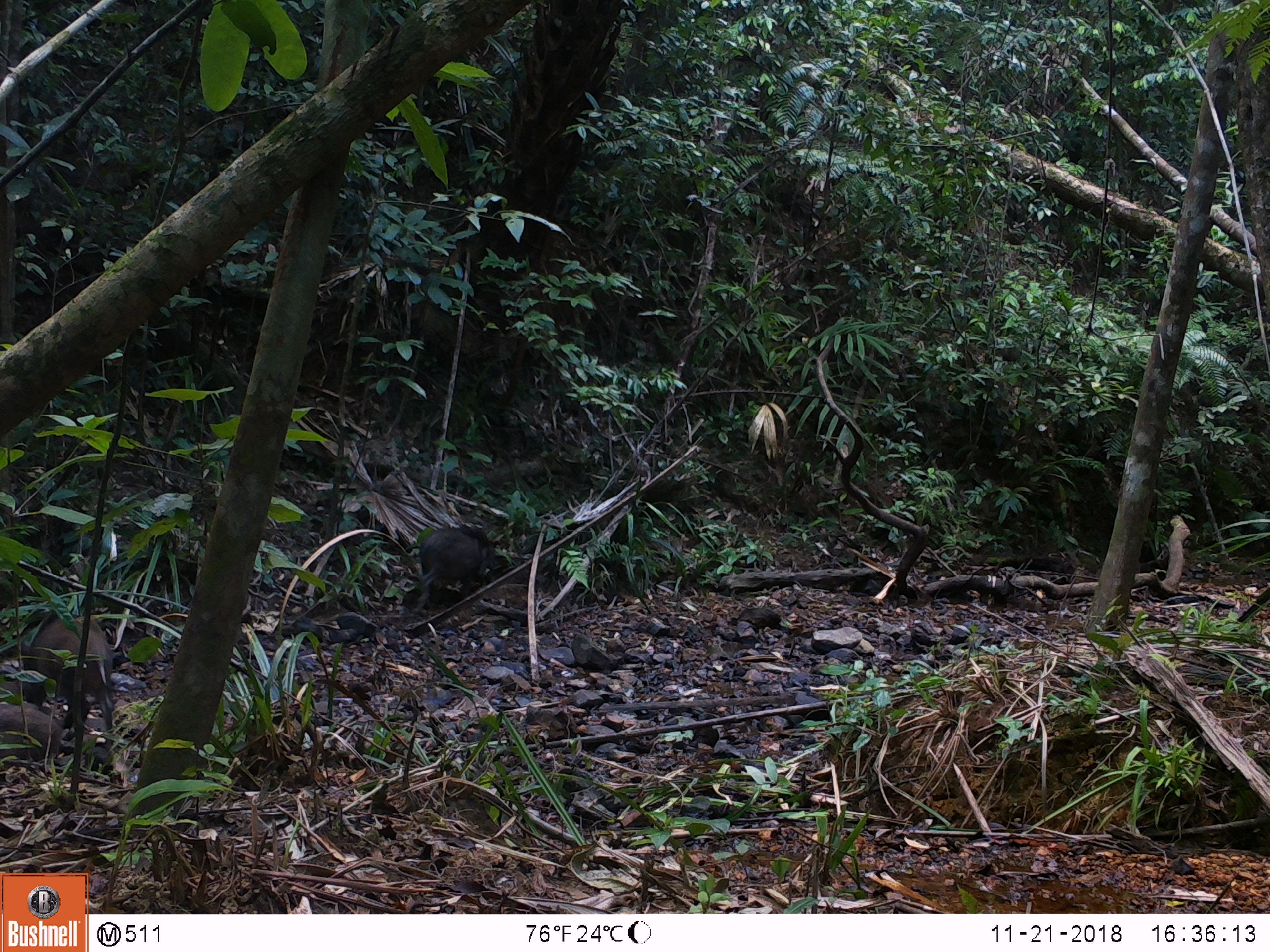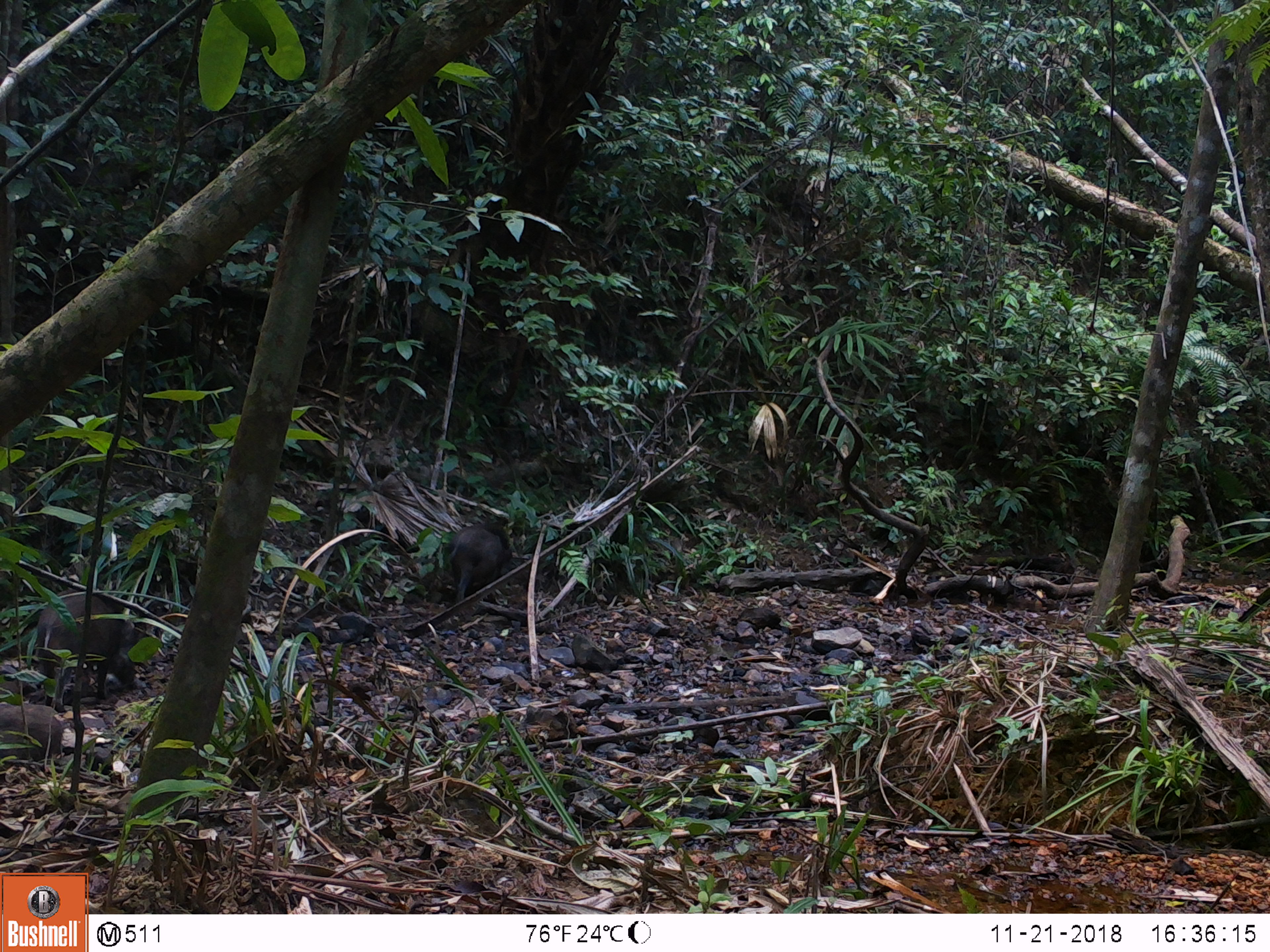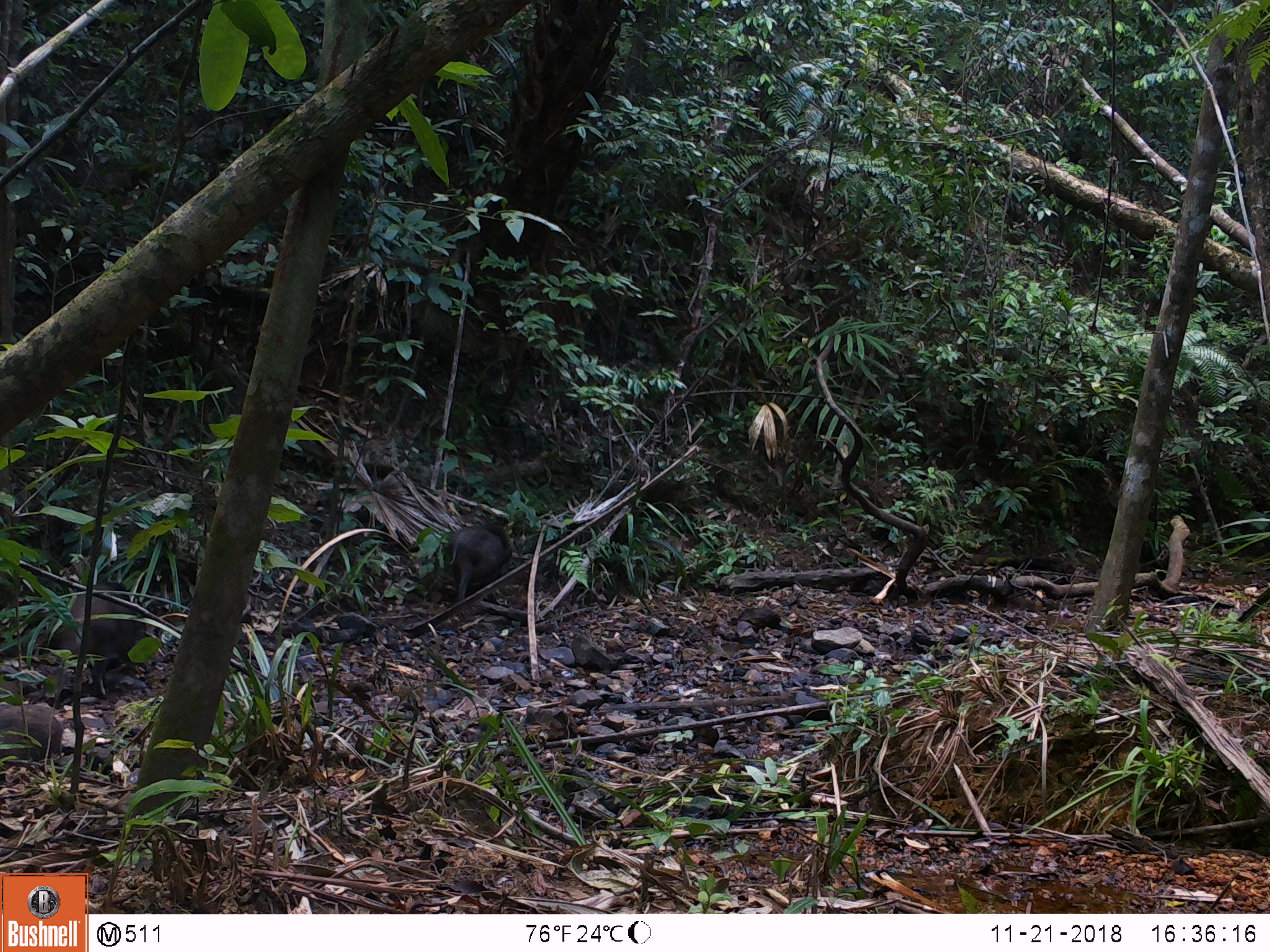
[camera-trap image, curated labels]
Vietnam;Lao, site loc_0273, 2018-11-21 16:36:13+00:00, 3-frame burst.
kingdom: Animalia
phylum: Chordata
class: Mammalia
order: Artiodactyla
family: Suidae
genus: Sus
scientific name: Sus scrofa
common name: eurasian wild pig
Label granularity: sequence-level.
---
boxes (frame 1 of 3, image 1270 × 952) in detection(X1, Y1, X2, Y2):
eurasian wild pig: detection(23, 611, 114, 750); detection(417, 526, 494, 607); detection(0, 700, 64, 762)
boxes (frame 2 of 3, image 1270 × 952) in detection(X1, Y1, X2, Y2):
eurasian wild pig: detection(36, 587, 149, 710); detection(446, 515, 512, 604); detection(0, 702, 65, 761)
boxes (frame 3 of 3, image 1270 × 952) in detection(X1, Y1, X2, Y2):
eurasian wild pig: detection(47, 582, 146, 699); detection(448, 522, 513, 604); detection(0, 705, 64, 761)